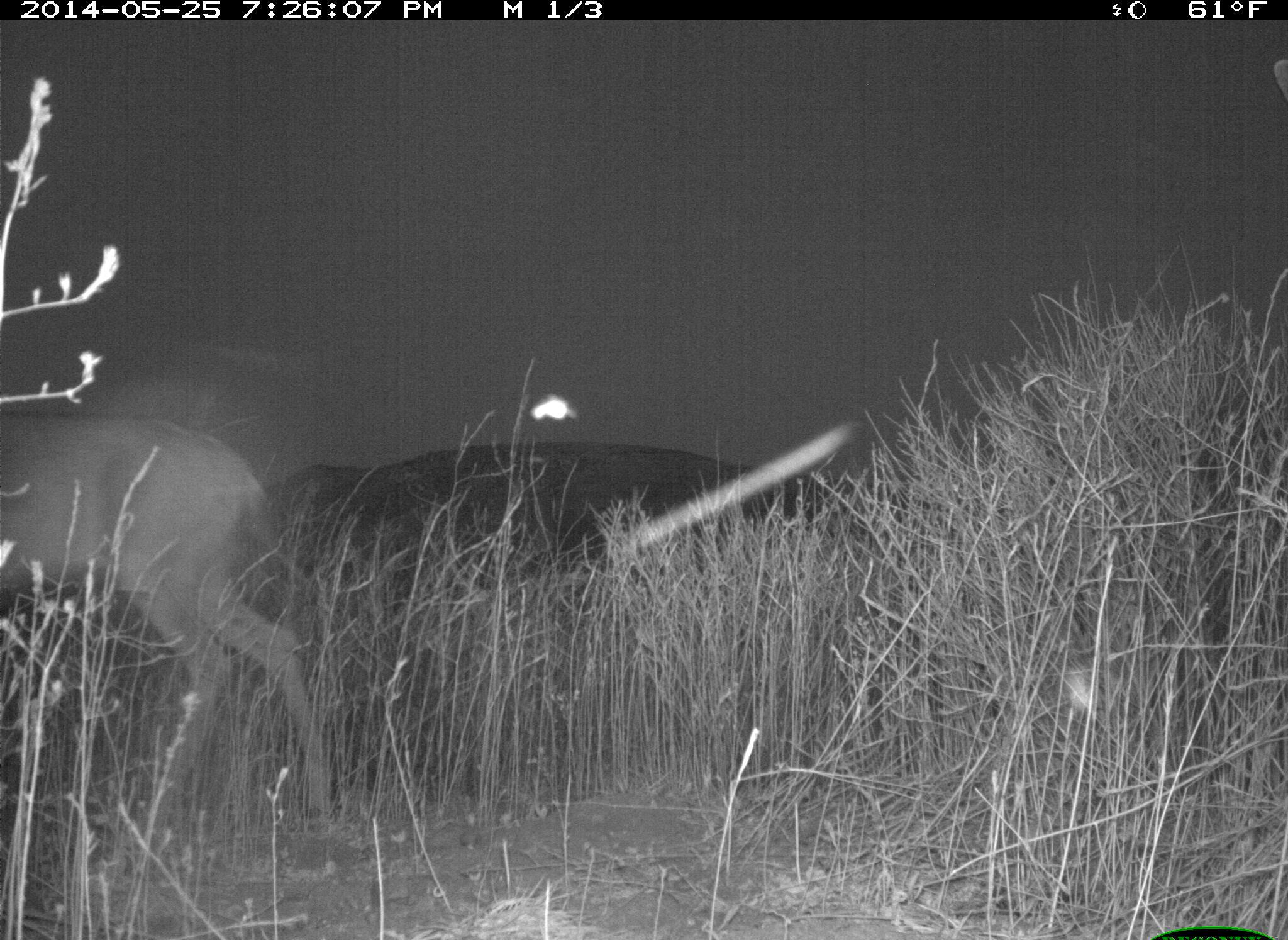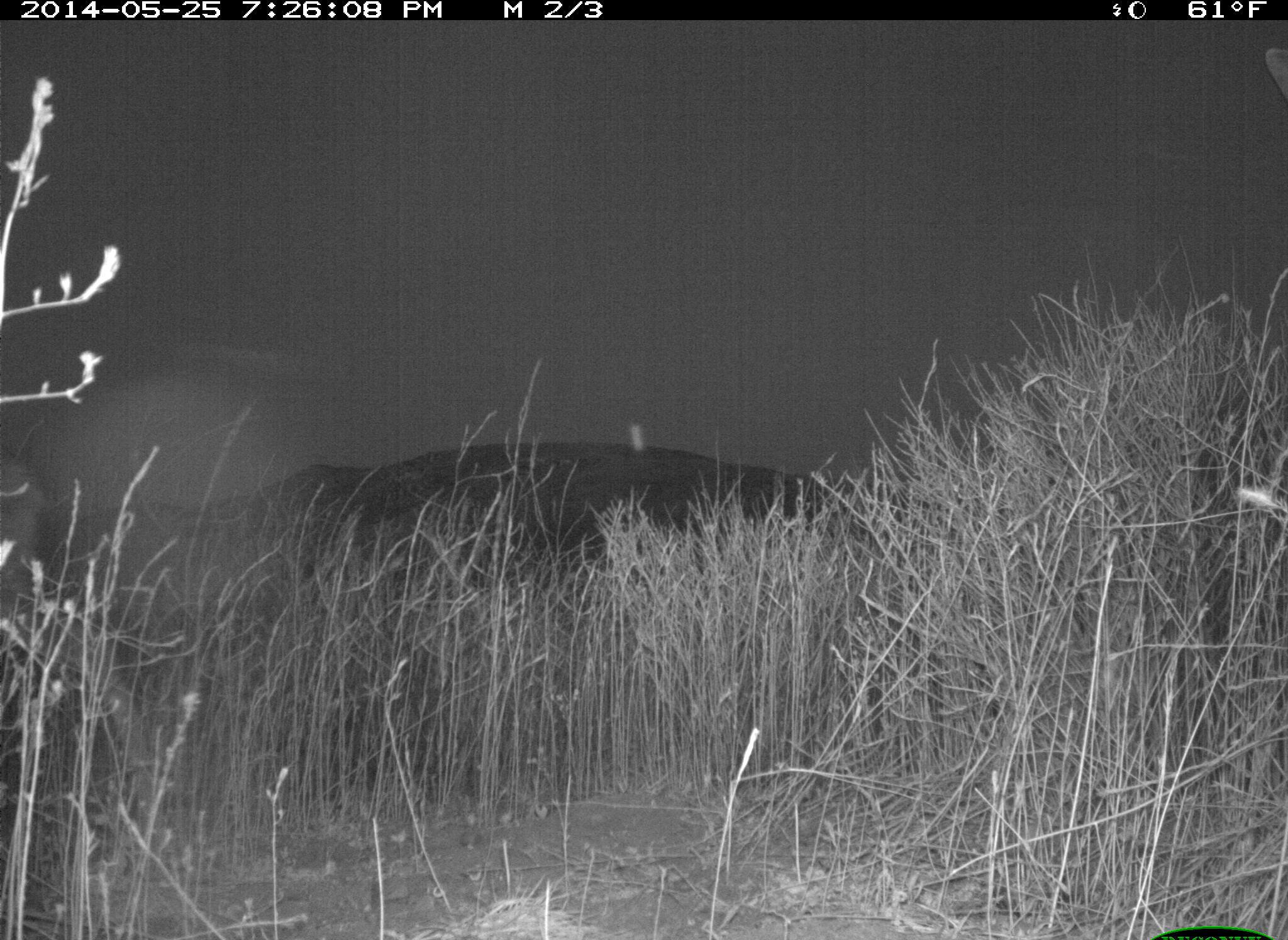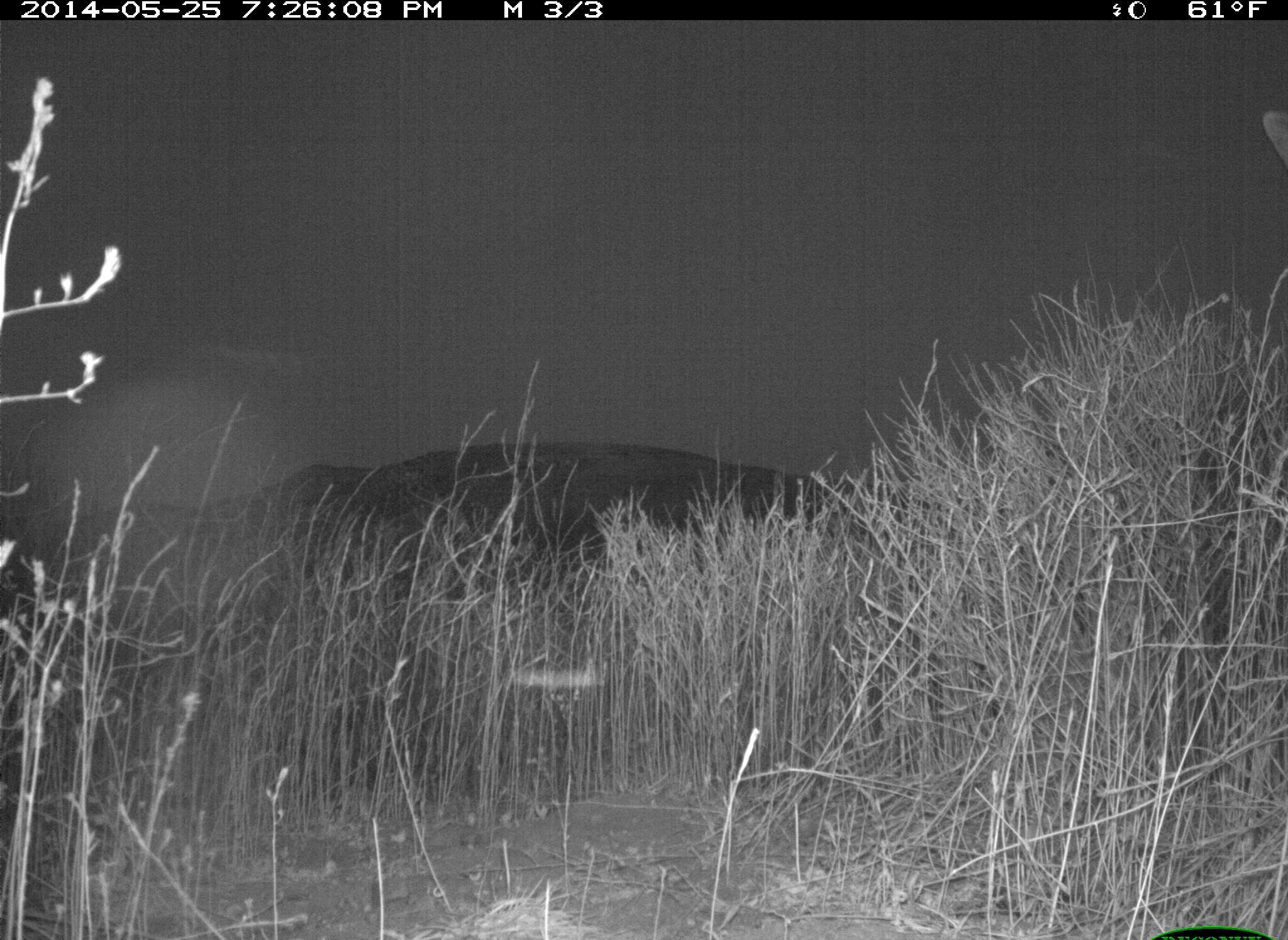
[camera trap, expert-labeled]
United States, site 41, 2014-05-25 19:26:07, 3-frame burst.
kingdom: Animalia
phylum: Chordata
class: Mammalia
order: Artiodactyla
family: Cervidae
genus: Odocoileus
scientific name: Odocoileus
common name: deer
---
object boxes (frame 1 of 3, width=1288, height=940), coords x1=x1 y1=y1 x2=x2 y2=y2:
deer: x1=0 y1=410 x2=329 y2=825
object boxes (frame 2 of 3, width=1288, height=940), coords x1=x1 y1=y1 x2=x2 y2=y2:
deer: x1=0 y1=454 x2=169 y2=826